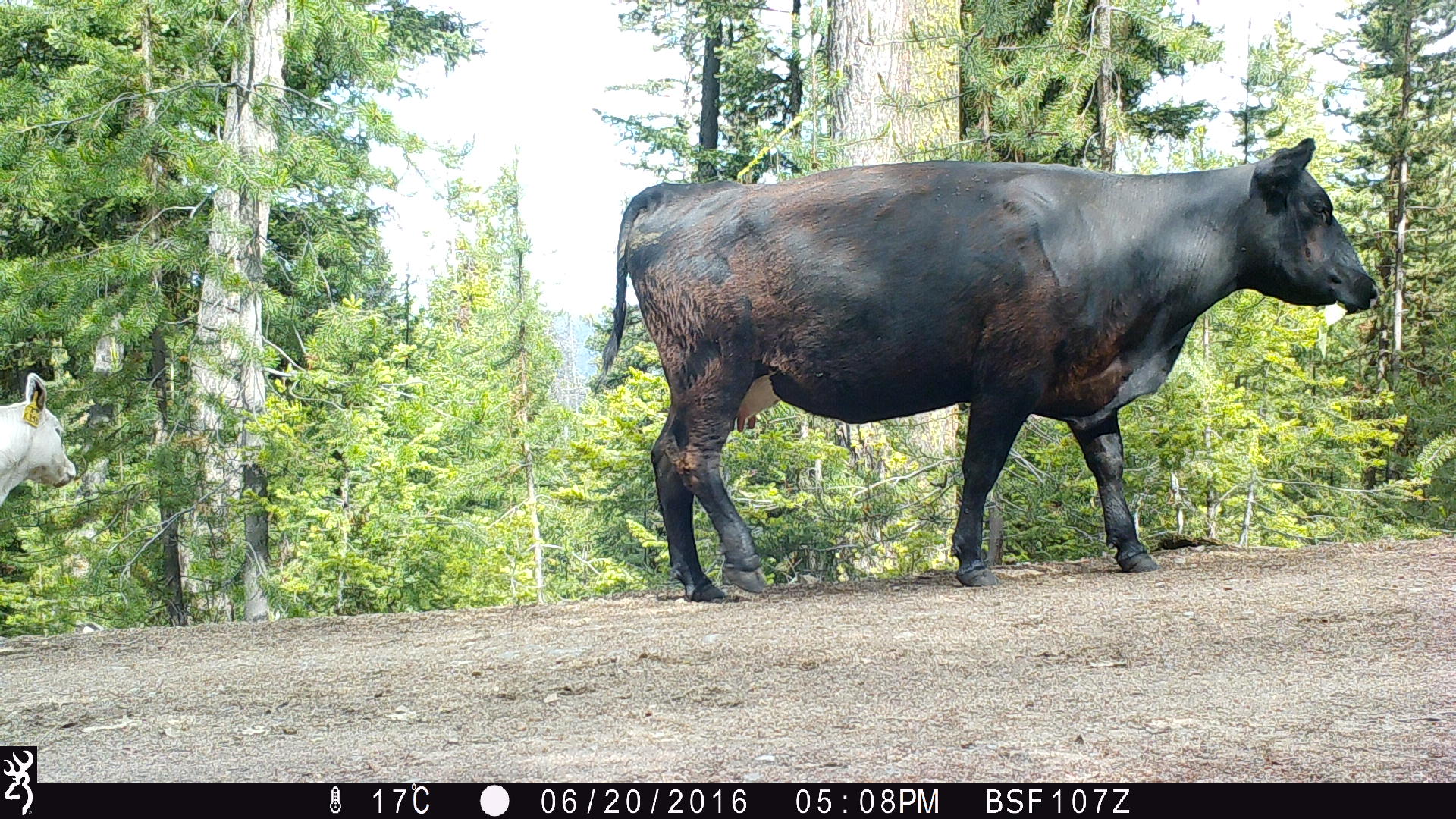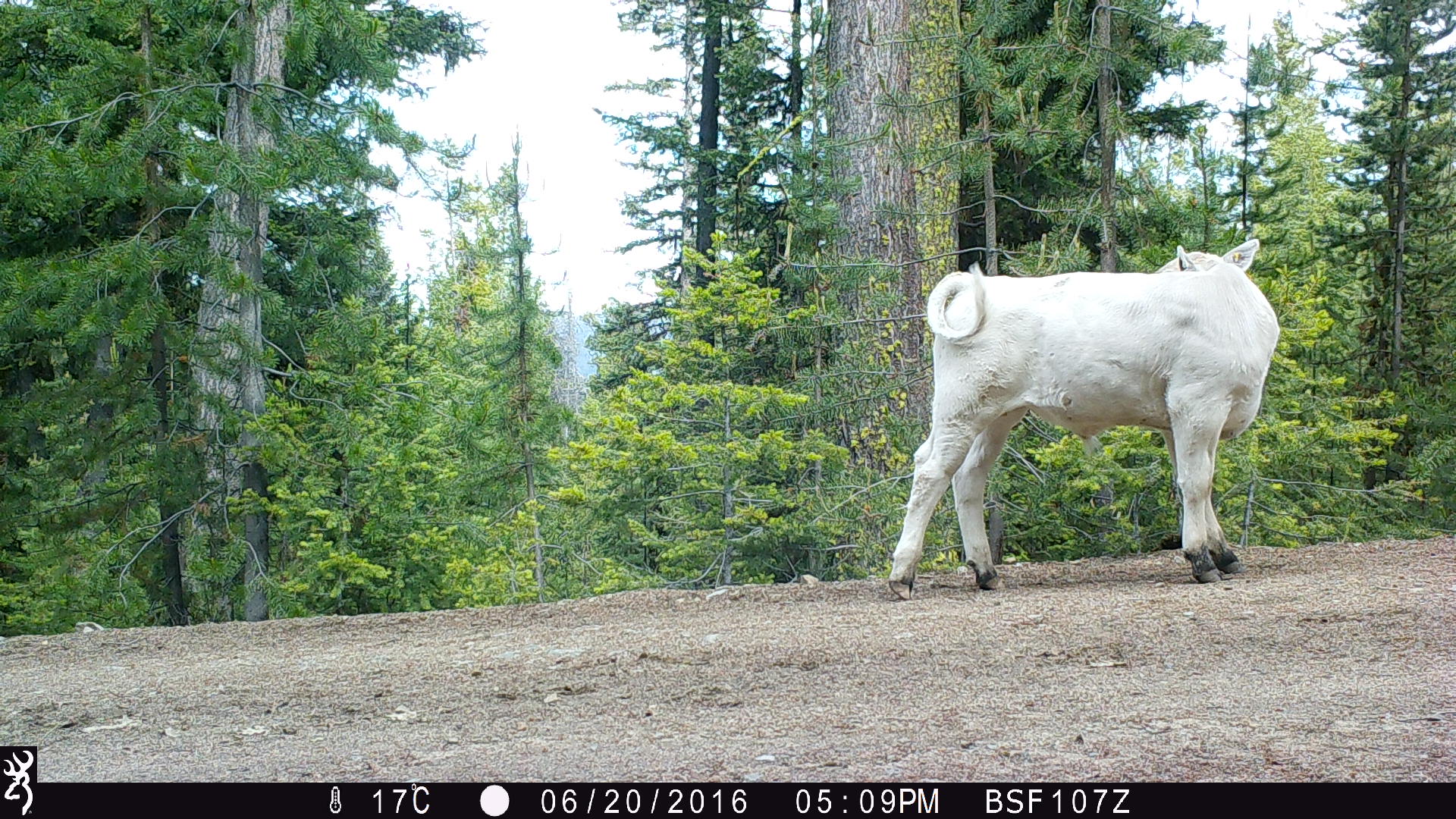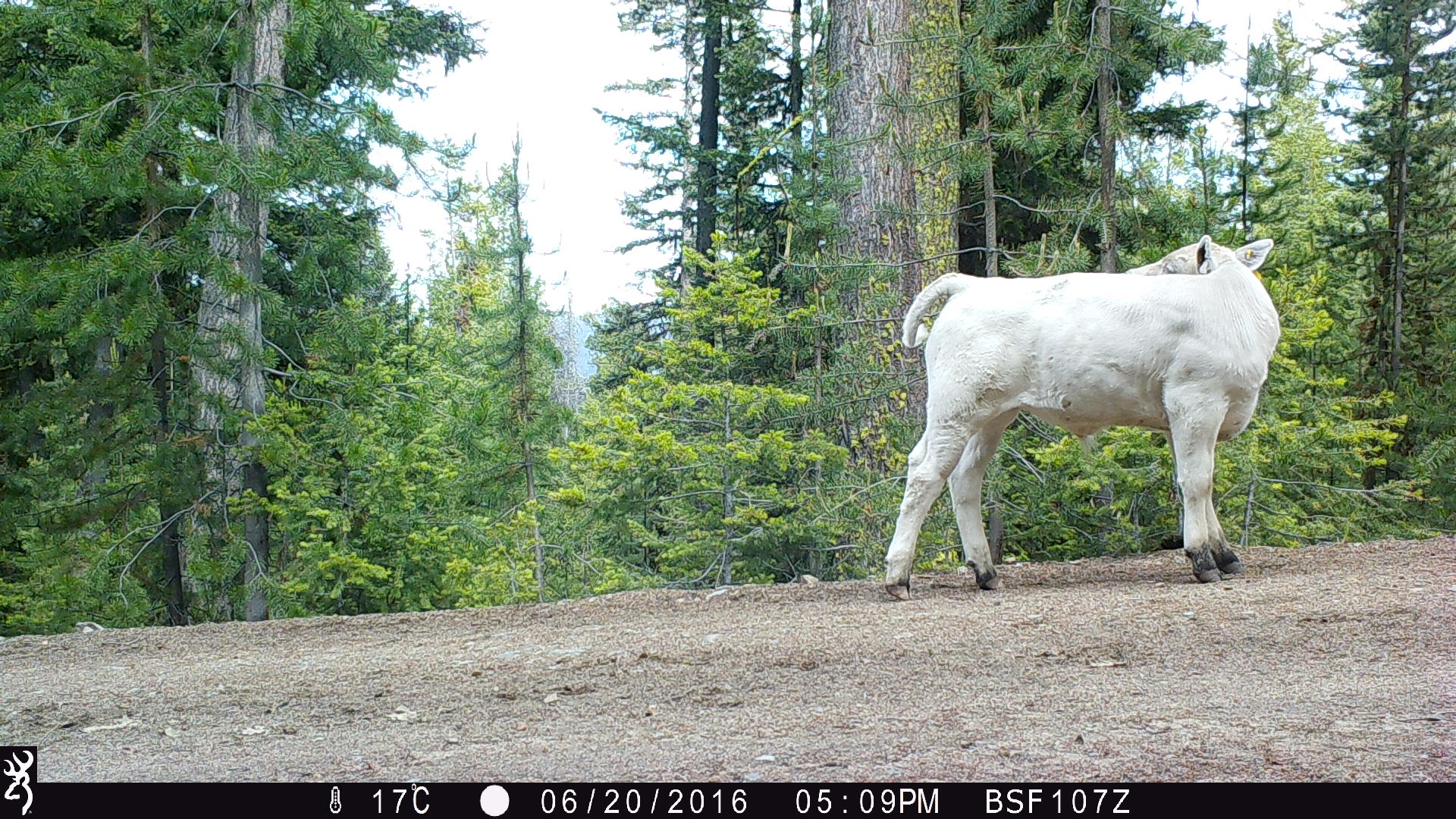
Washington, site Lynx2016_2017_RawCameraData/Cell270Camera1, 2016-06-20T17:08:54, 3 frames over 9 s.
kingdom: Animalia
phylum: Chordata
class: Mammalia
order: Artiodactyla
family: Bovidae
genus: Bos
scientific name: Bos taurus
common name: domestic cattle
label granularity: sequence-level